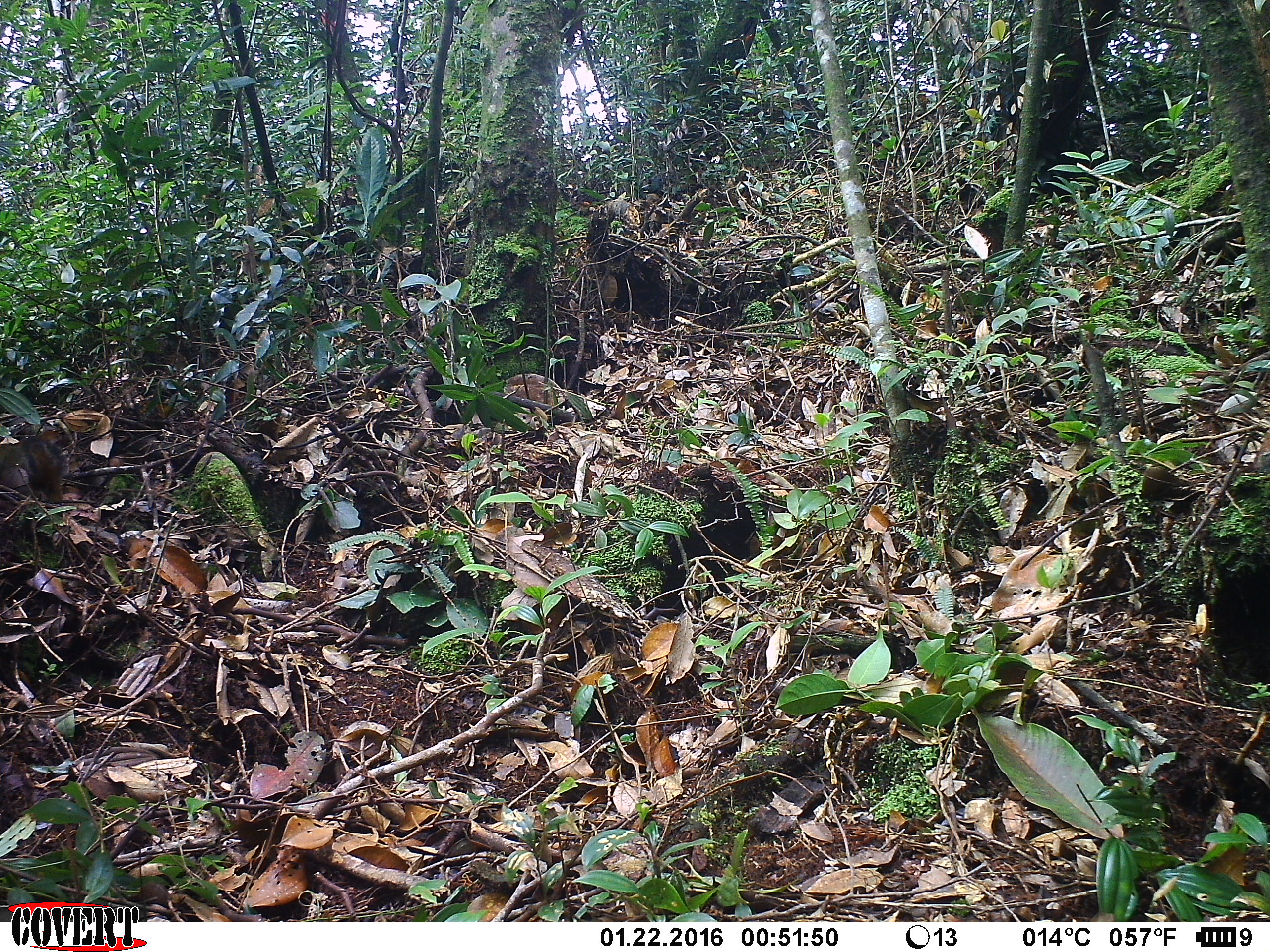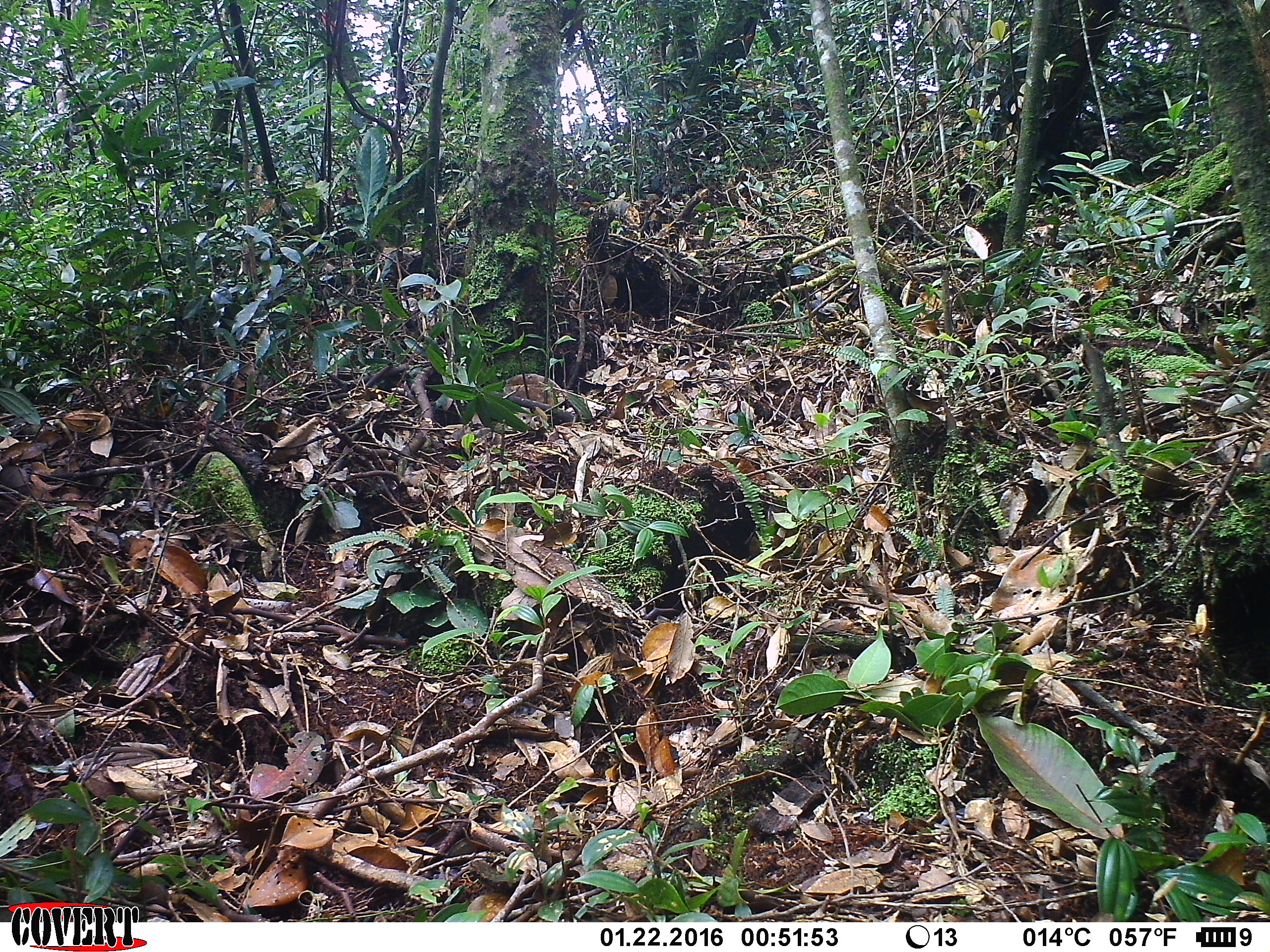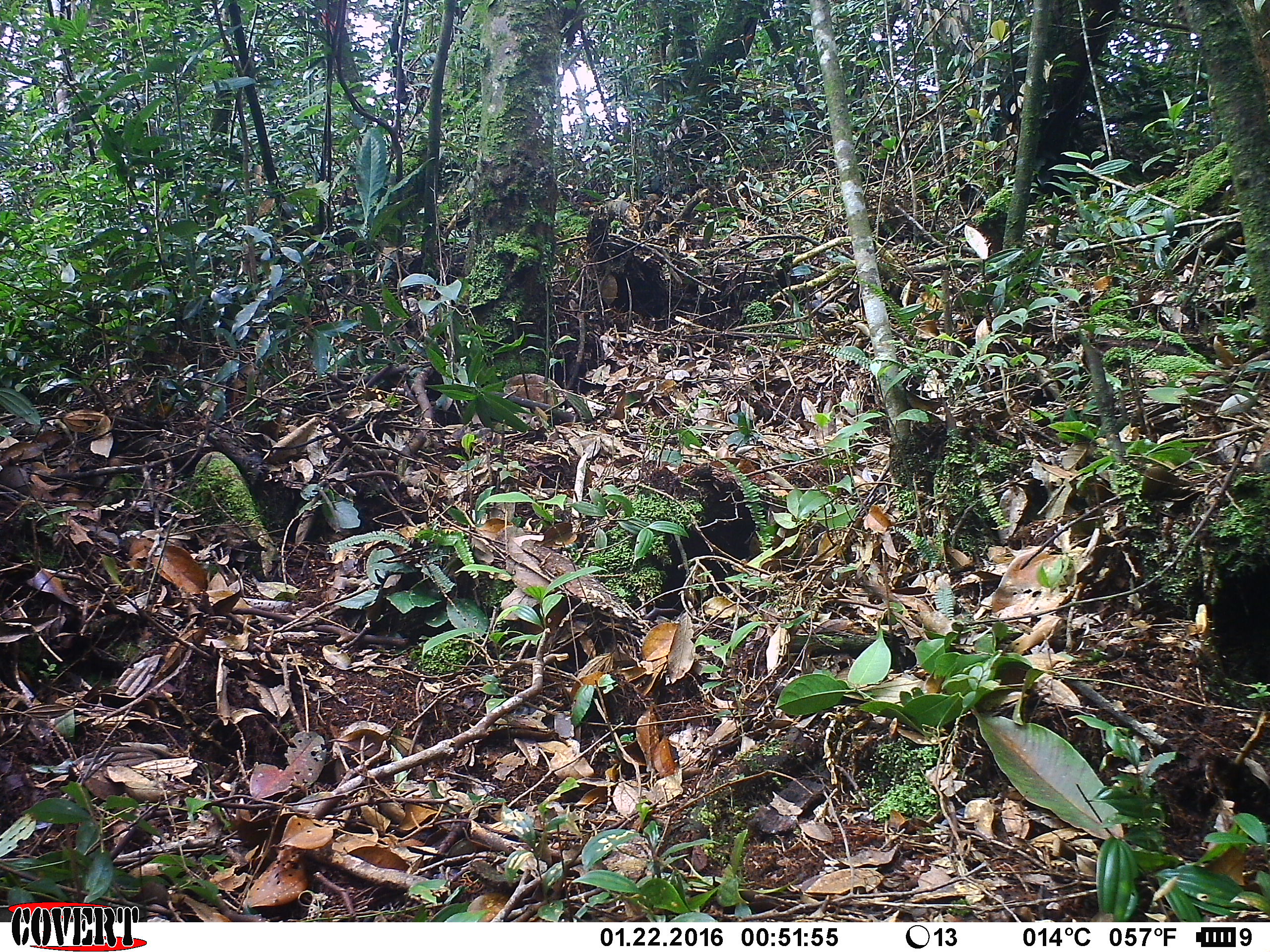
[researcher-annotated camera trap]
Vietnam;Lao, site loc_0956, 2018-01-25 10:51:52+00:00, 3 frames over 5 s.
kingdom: Animalia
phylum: Chordata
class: Mammalia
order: Rodentia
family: Sciuridae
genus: Dremomys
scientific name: Dremomys rufigenis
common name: red-cheeked squirrel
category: red cheeked squirrel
Red cheeked squirrel (red-cheeked squirrel) (Dremomys rufigenis). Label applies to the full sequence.